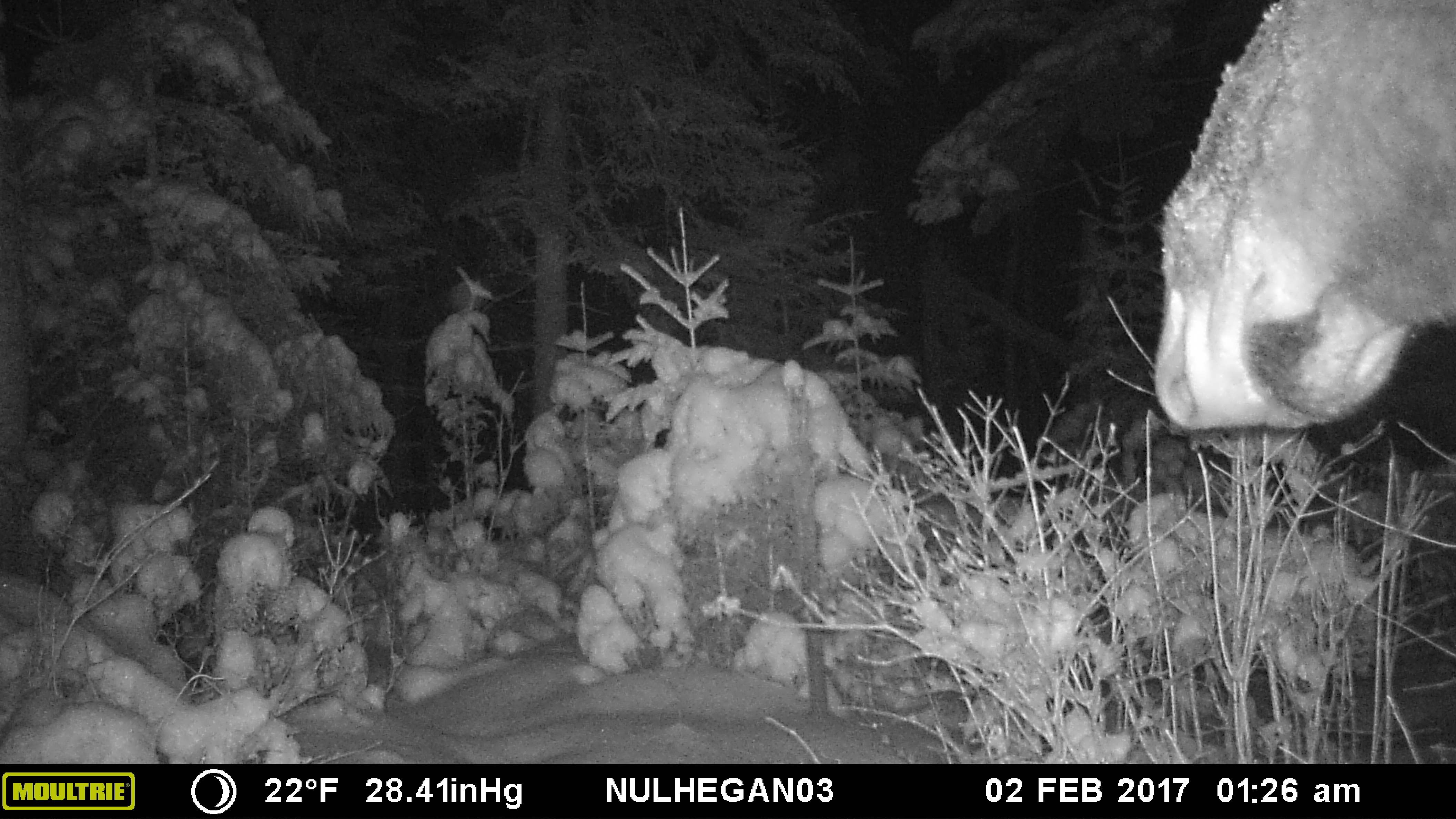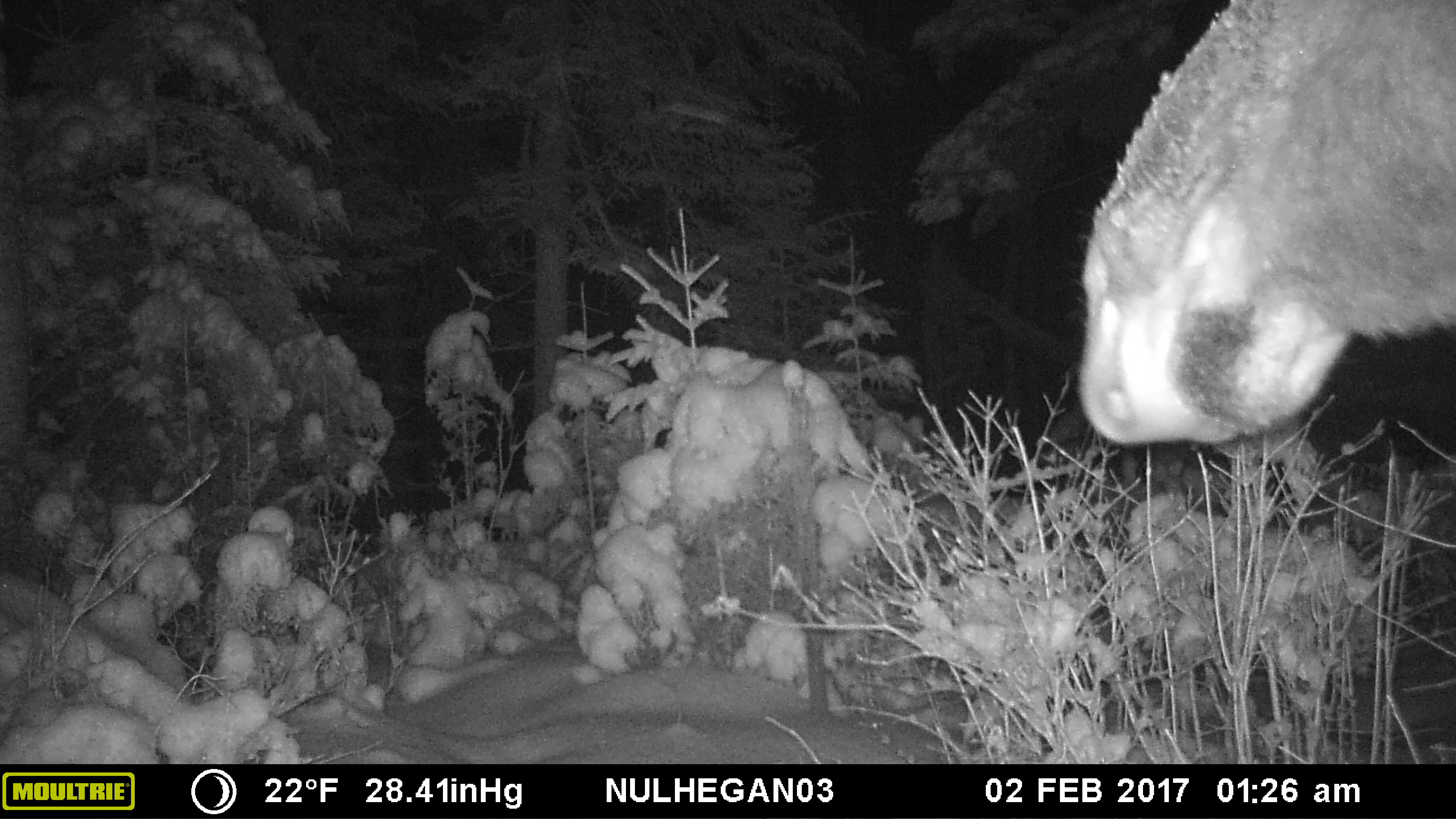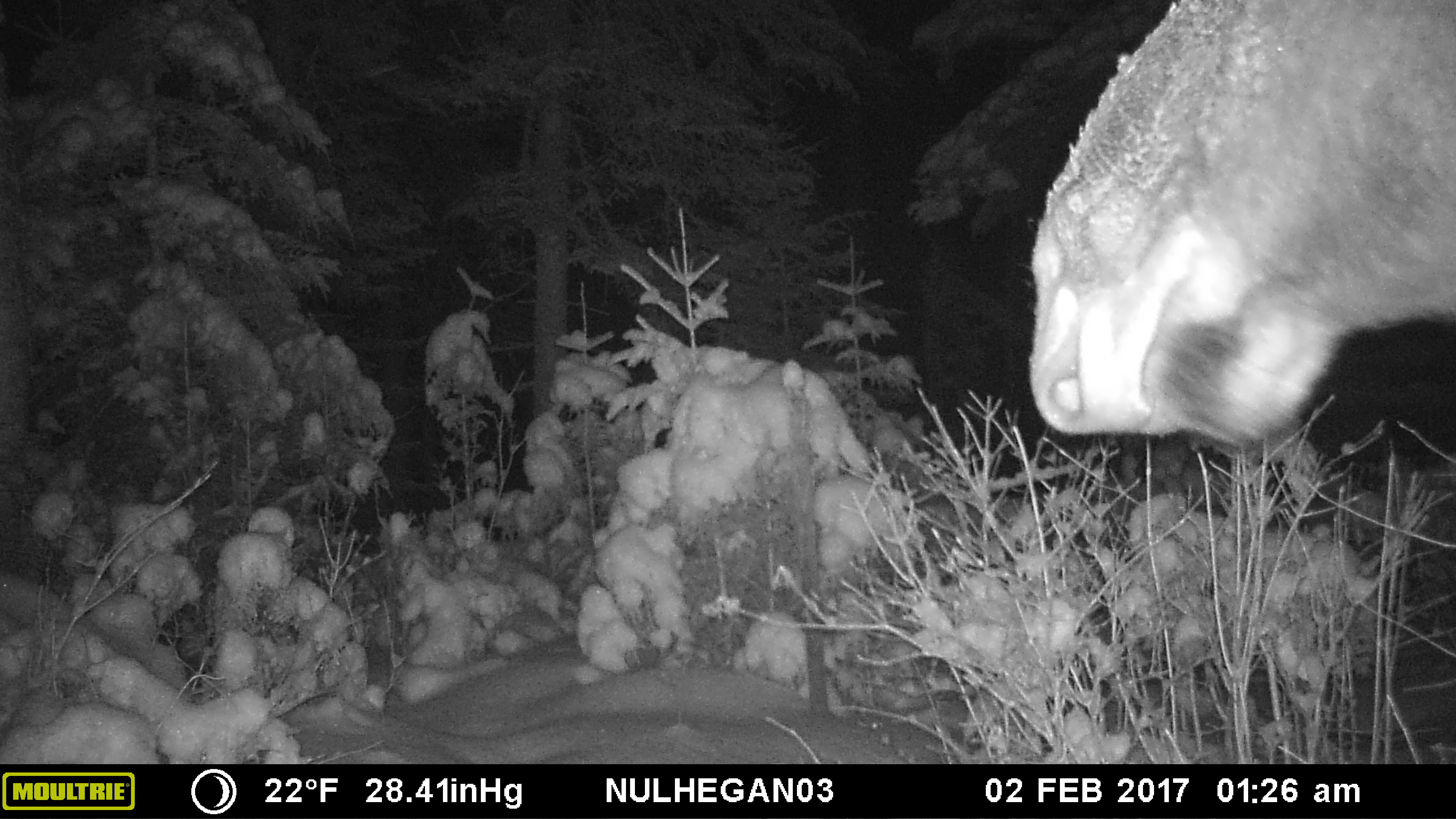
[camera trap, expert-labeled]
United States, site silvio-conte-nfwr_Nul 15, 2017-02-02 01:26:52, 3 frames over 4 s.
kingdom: Animalia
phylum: Chordata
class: Mammalia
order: Artiodactyla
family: Cervidae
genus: Alces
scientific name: Alces alces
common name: moose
Moose (Alces alces).